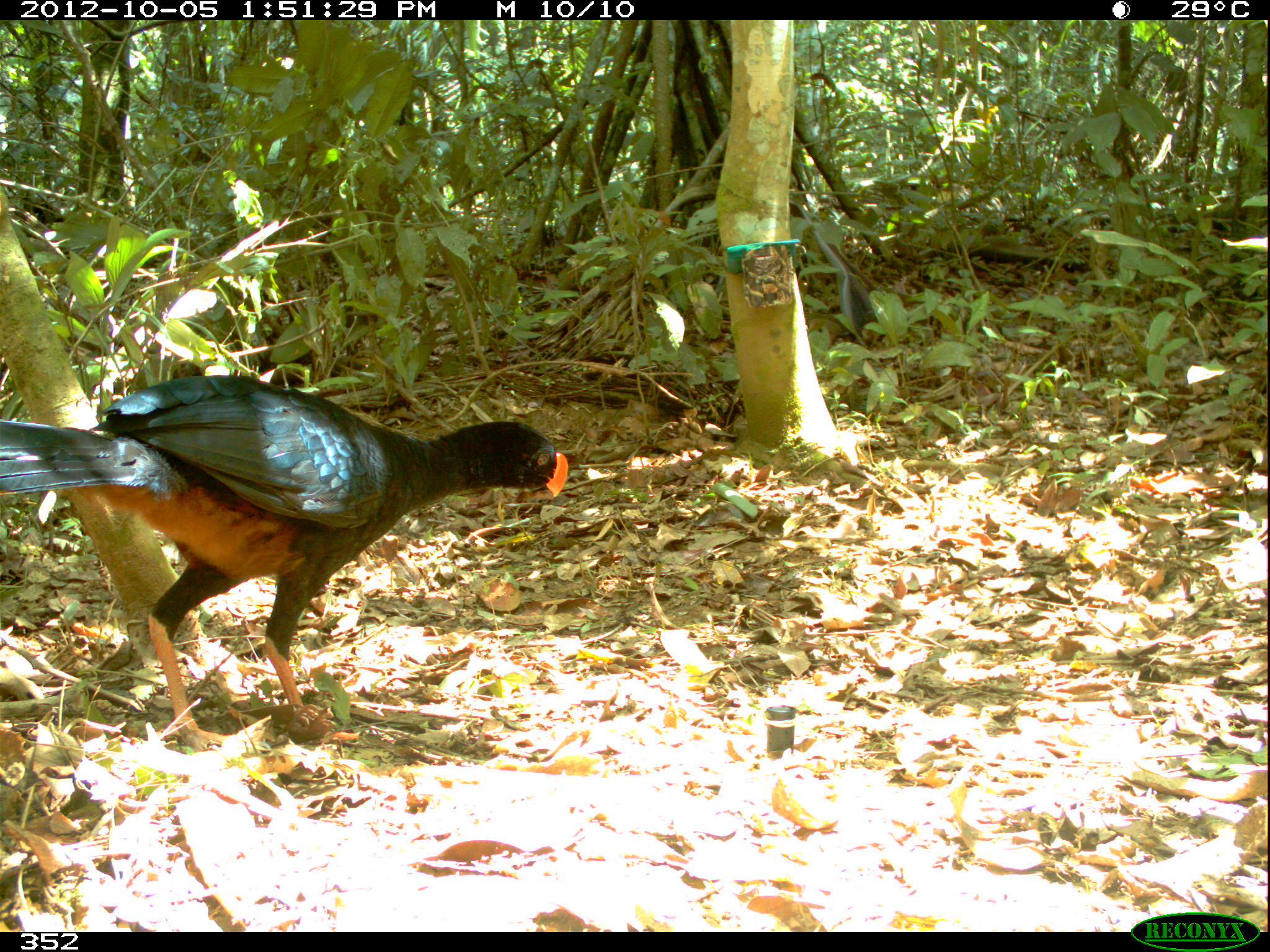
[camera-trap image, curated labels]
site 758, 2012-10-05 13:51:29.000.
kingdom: Animalia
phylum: Chordata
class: Aves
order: Galliformes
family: Cracidae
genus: Mitu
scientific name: Mitu tuberosum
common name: razor-billed curassow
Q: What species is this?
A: Mitu tuberosum (razor-billed curassow).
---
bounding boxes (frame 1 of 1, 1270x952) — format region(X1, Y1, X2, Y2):
mitu tuberosum: region(0, 375, 569, 751)